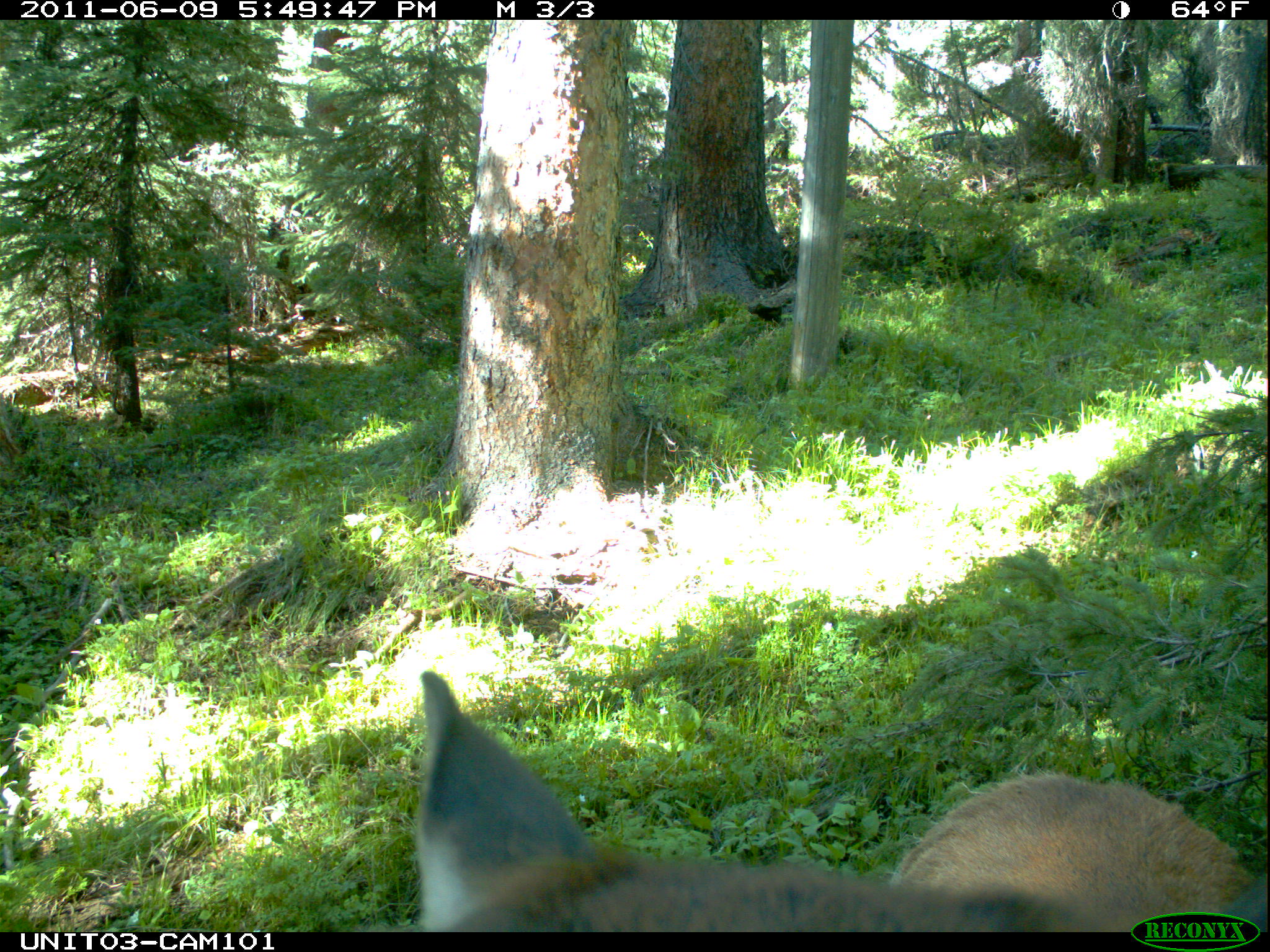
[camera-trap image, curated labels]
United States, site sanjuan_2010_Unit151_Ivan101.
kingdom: Animalia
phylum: Chordata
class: Mammalia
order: Artiodactyla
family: Cervidae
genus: Cervus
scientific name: Cervus elaphus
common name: red deer